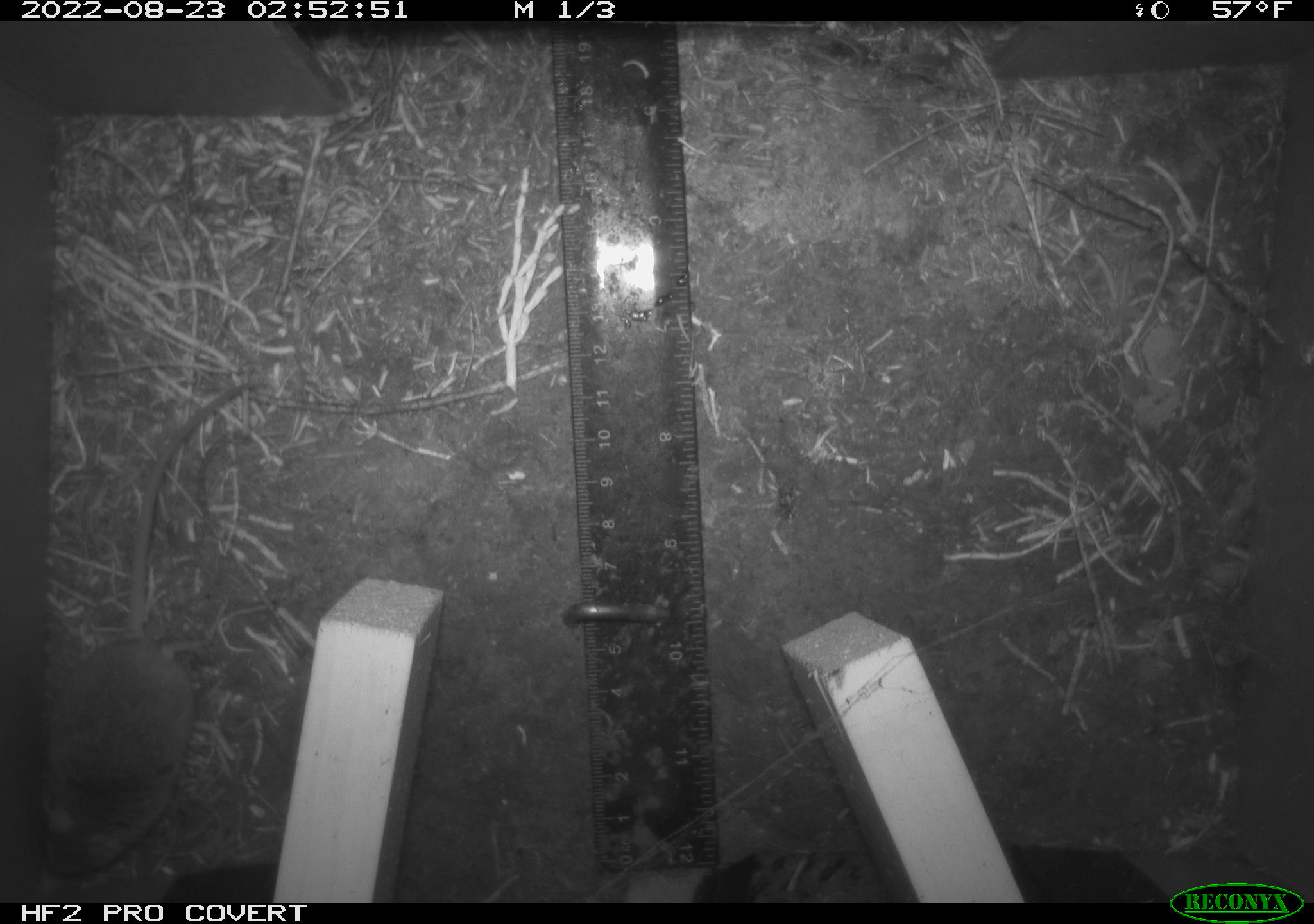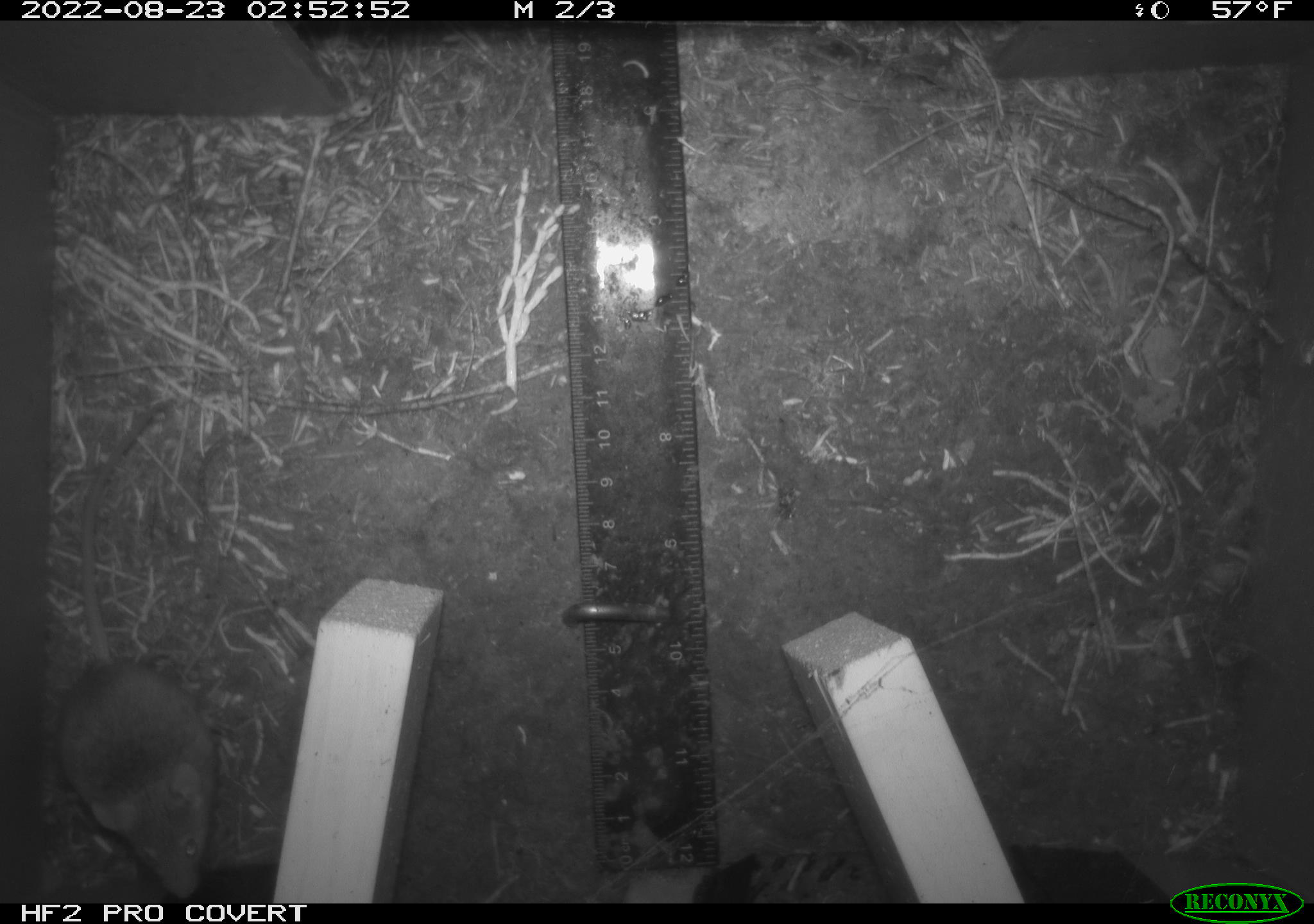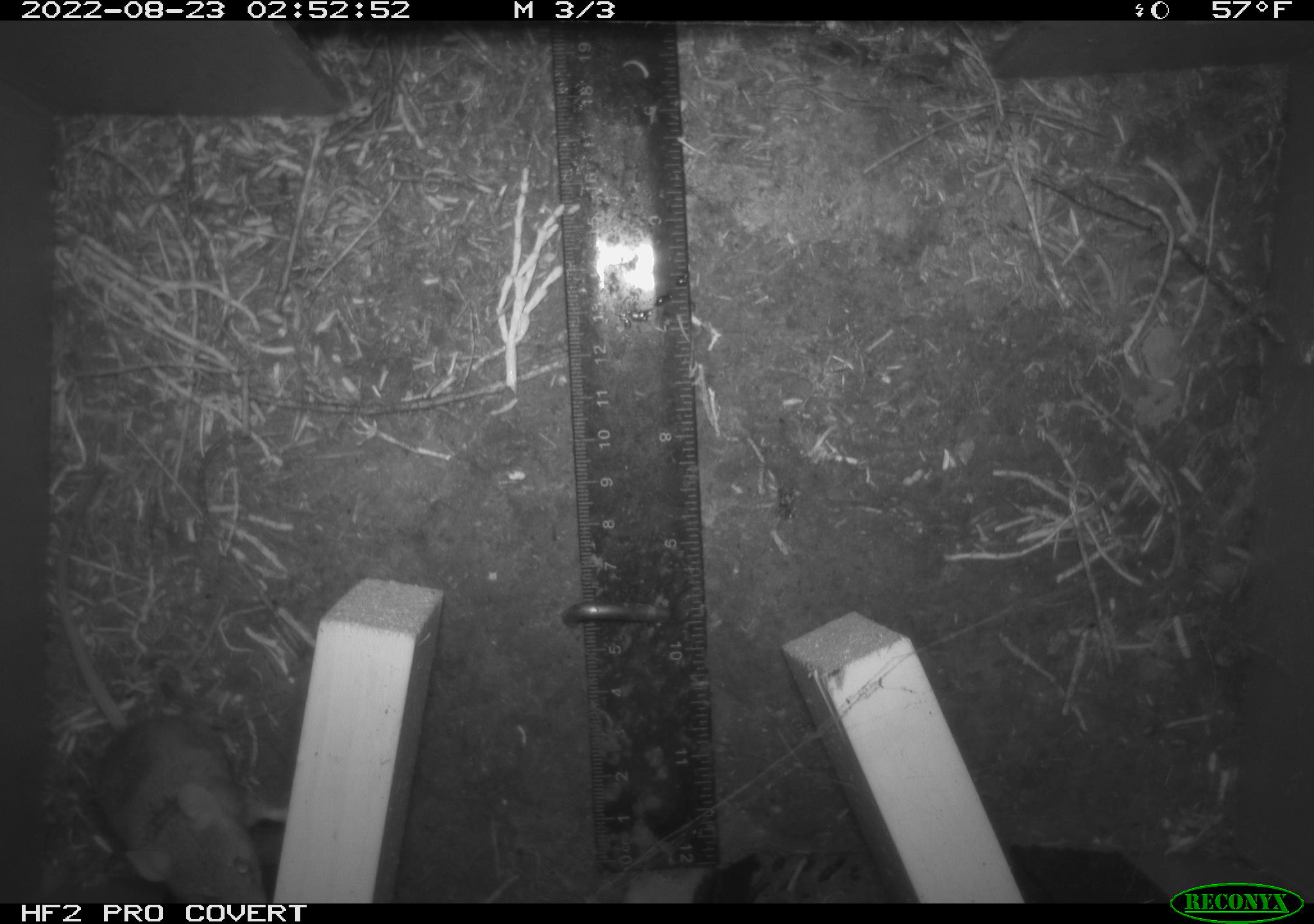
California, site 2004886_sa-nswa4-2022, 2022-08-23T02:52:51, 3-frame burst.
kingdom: Animalia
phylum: Chordata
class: Mammalia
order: Rodentia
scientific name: Rodentia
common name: rodent